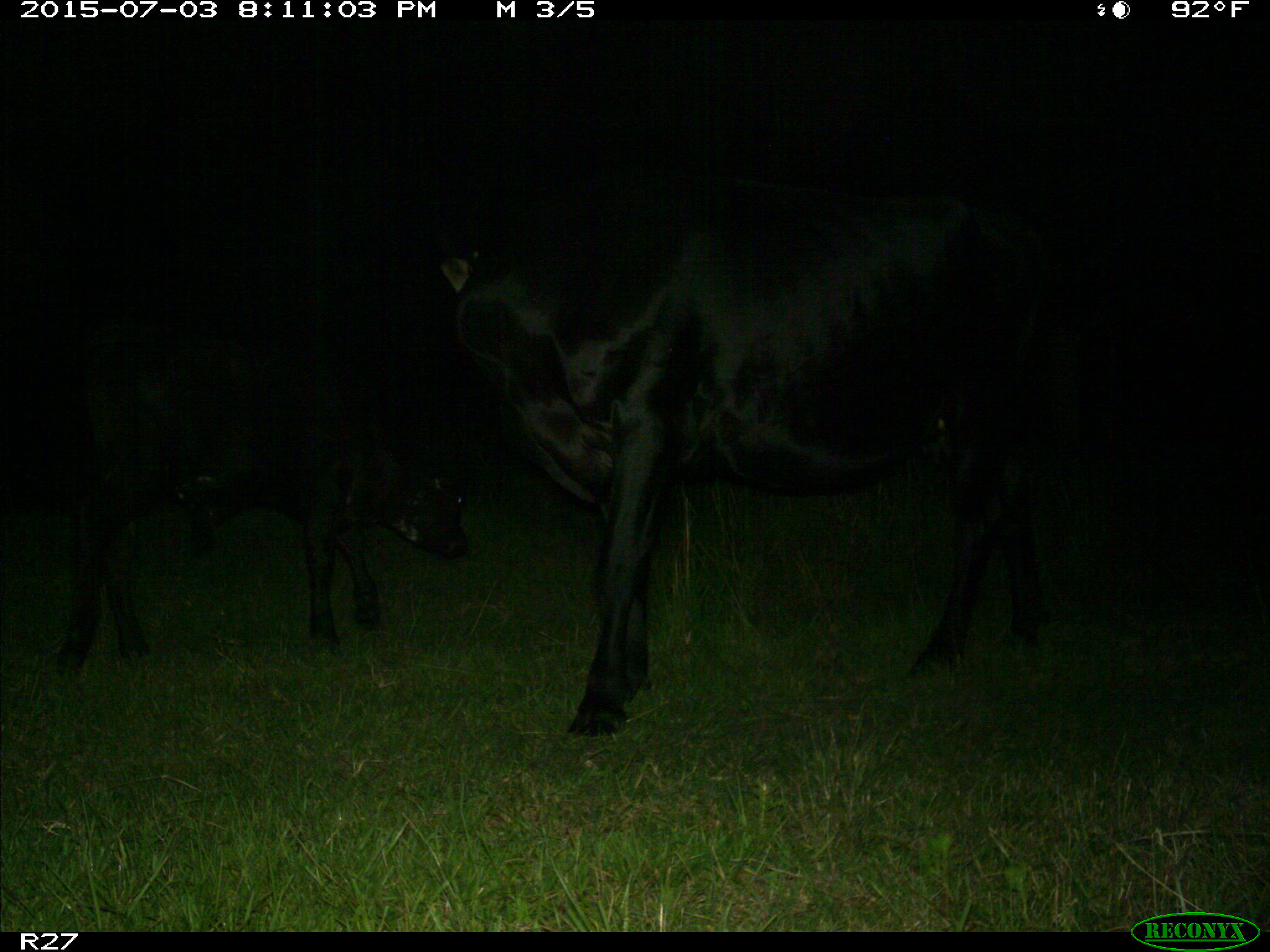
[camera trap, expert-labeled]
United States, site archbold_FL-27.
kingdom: Animalia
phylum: Chordata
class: Mammalia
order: Artiodactyla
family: Bovidae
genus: Bos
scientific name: Bos taurus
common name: domestic cow